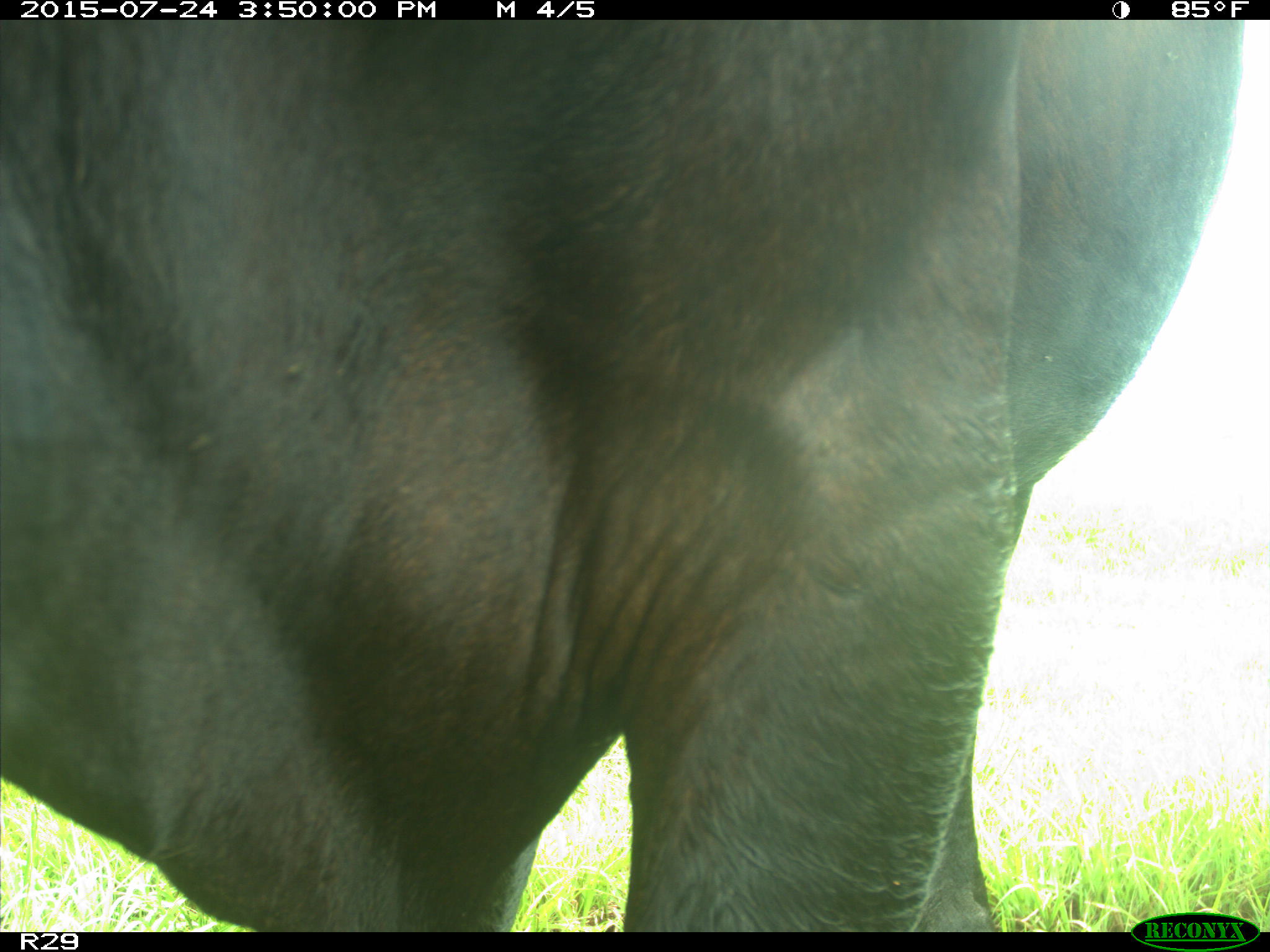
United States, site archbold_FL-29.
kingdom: Animalia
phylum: Chordata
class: Mammalia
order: Artiodactyla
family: Bovidae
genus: Bos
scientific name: Bos taurus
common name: domestic cow